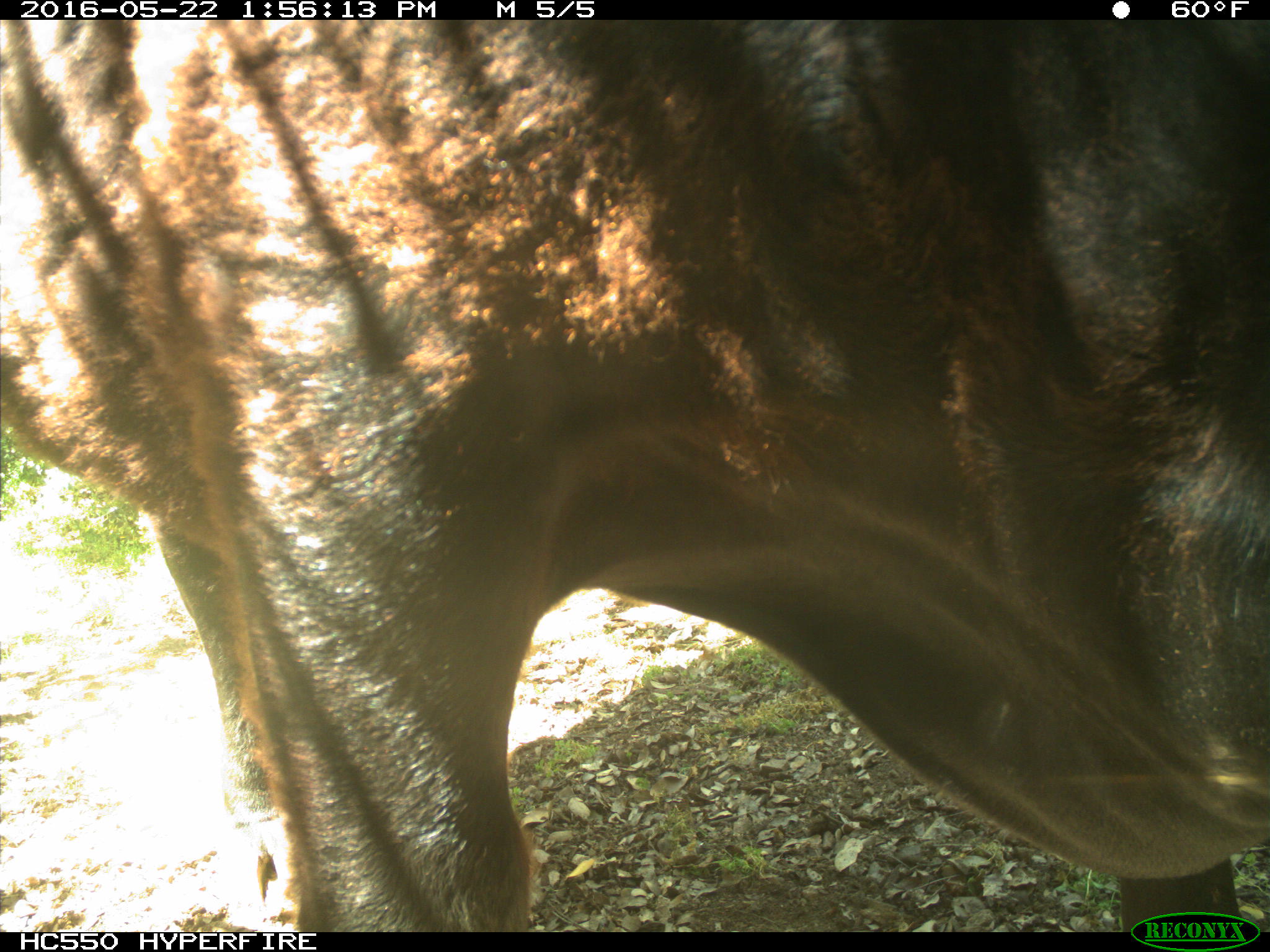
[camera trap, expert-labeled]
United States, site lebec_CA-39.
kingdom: Animalia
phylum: Chordata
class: Mammalia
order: Artiodactyla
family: Bovidae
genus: Bos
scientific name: Bos taurus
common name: domestic cow